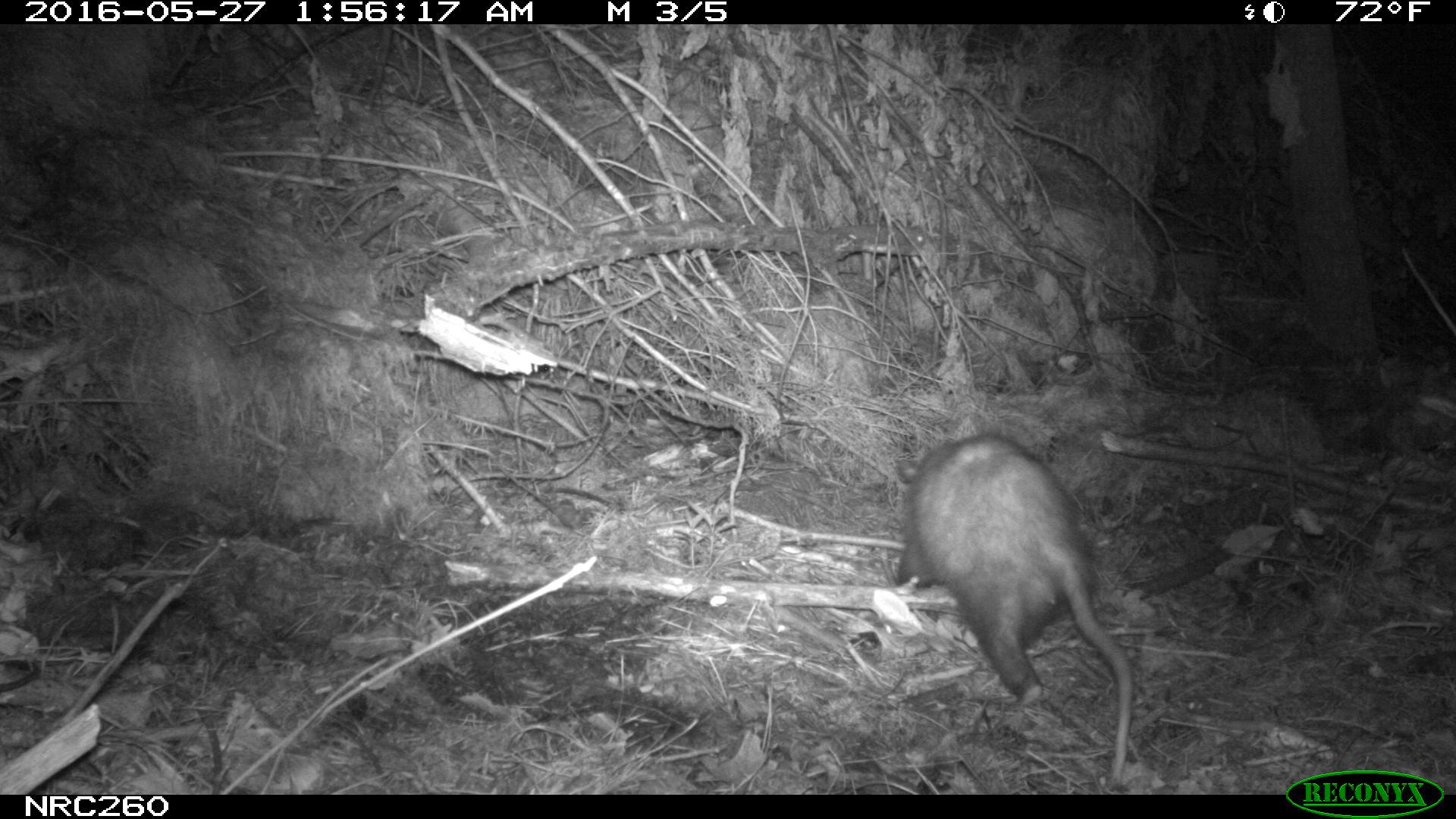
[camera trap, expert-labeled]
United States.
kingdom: Animalia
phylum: Chordata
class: Mammalia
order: Didelphimorphia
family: Didelphidae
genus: Didelphis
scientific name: Didelphis virginiana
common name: virginia opossum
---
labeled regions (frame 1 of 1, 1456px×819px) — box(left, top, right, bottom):
Virginia Opossum: box(885, 419, 1142, 790)